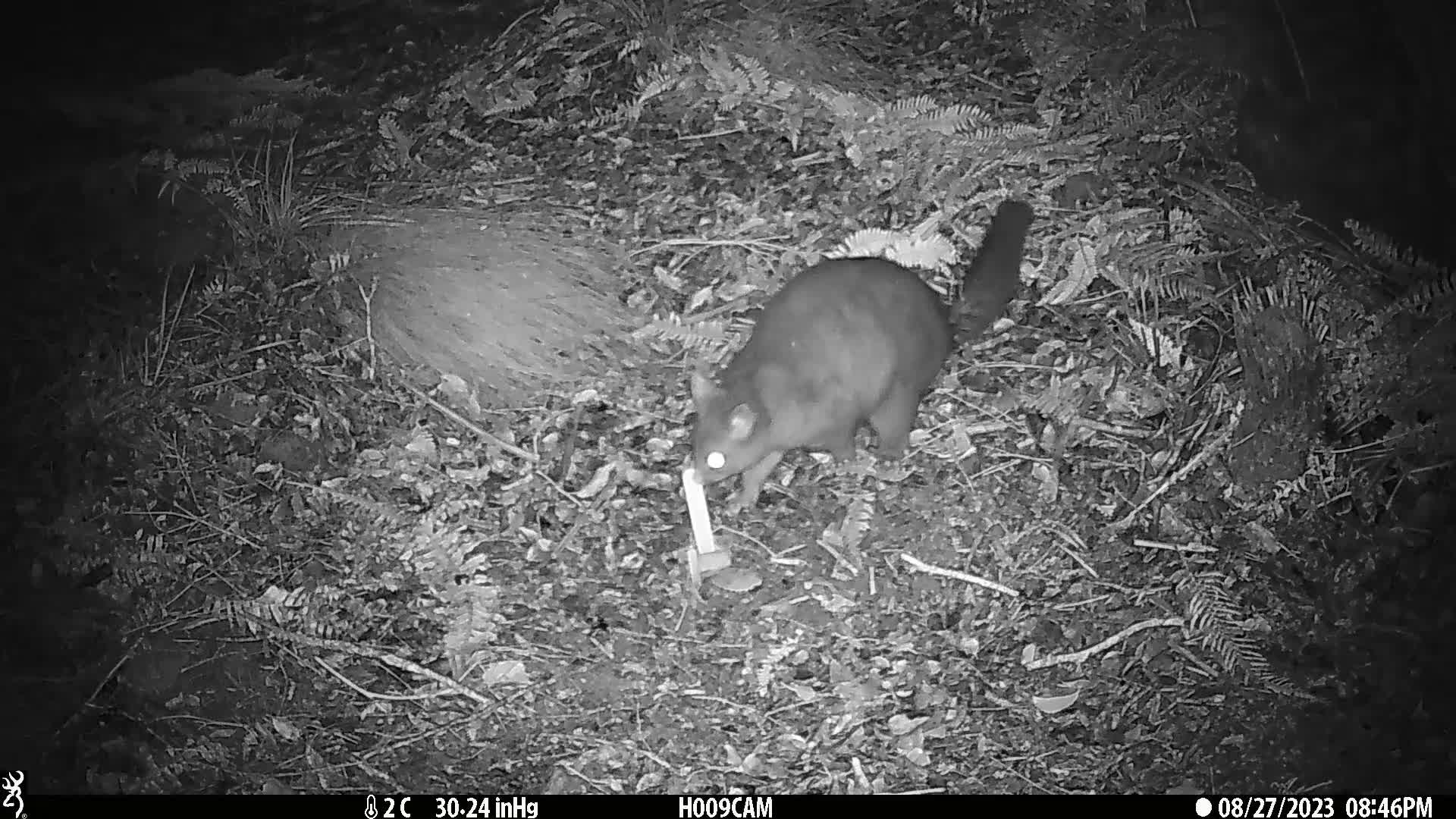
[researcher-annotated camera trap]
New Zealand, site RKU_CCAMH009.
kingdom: Animalia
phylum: Chordata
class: Mammalia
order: Diprotodontia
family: Phalangeridae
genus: Trichosurus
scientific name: Trichosurus vulpecula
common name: common brushtail possum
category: possum